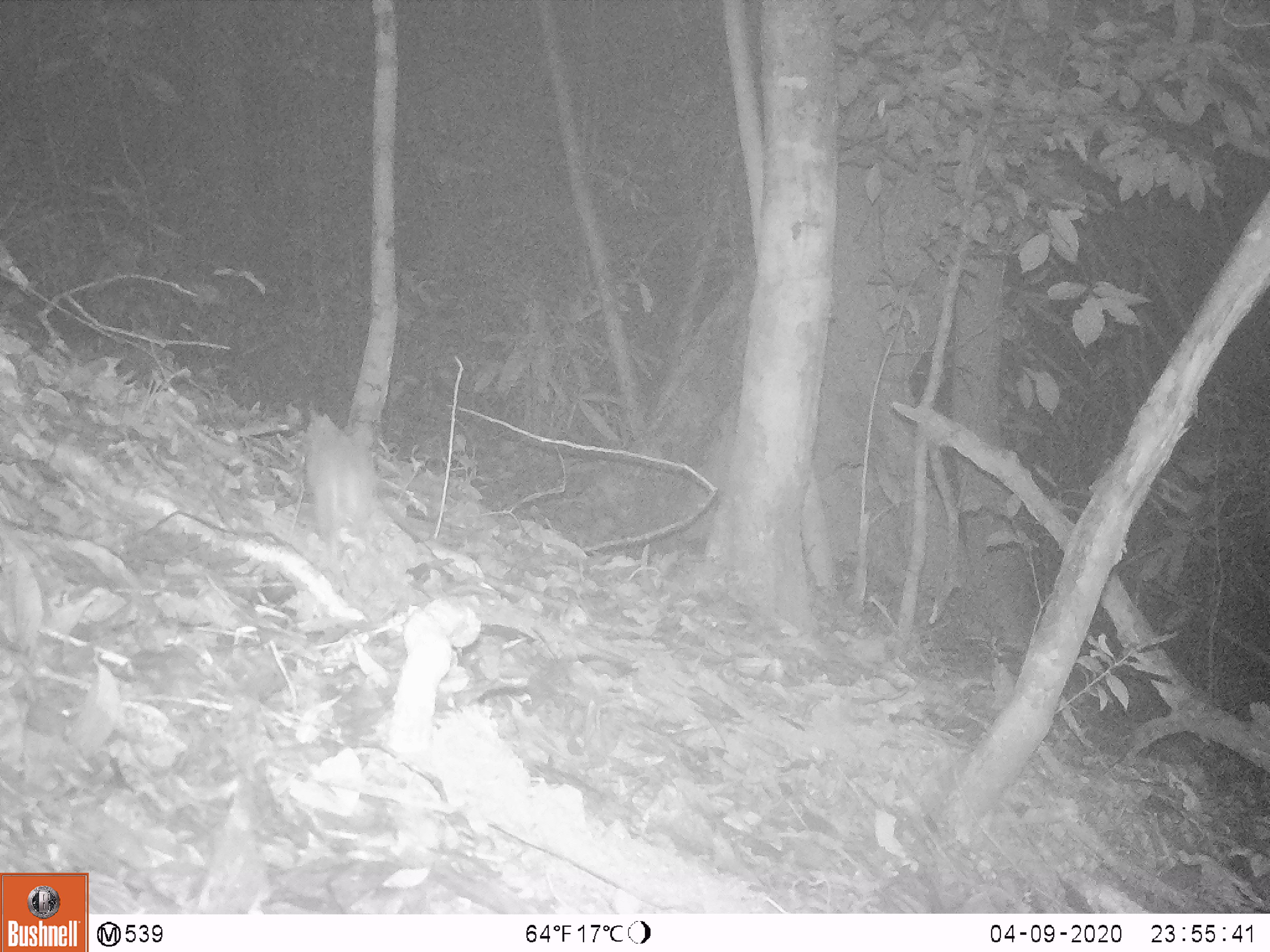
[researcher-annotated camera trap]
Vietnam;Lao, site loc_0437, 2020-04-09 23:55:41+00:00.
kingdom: Animalia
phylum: Chordata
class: Mammalia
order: Rodentia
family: Muridae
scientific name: Muridae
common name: old-world mice and rats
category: unidentified murid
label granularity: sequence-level